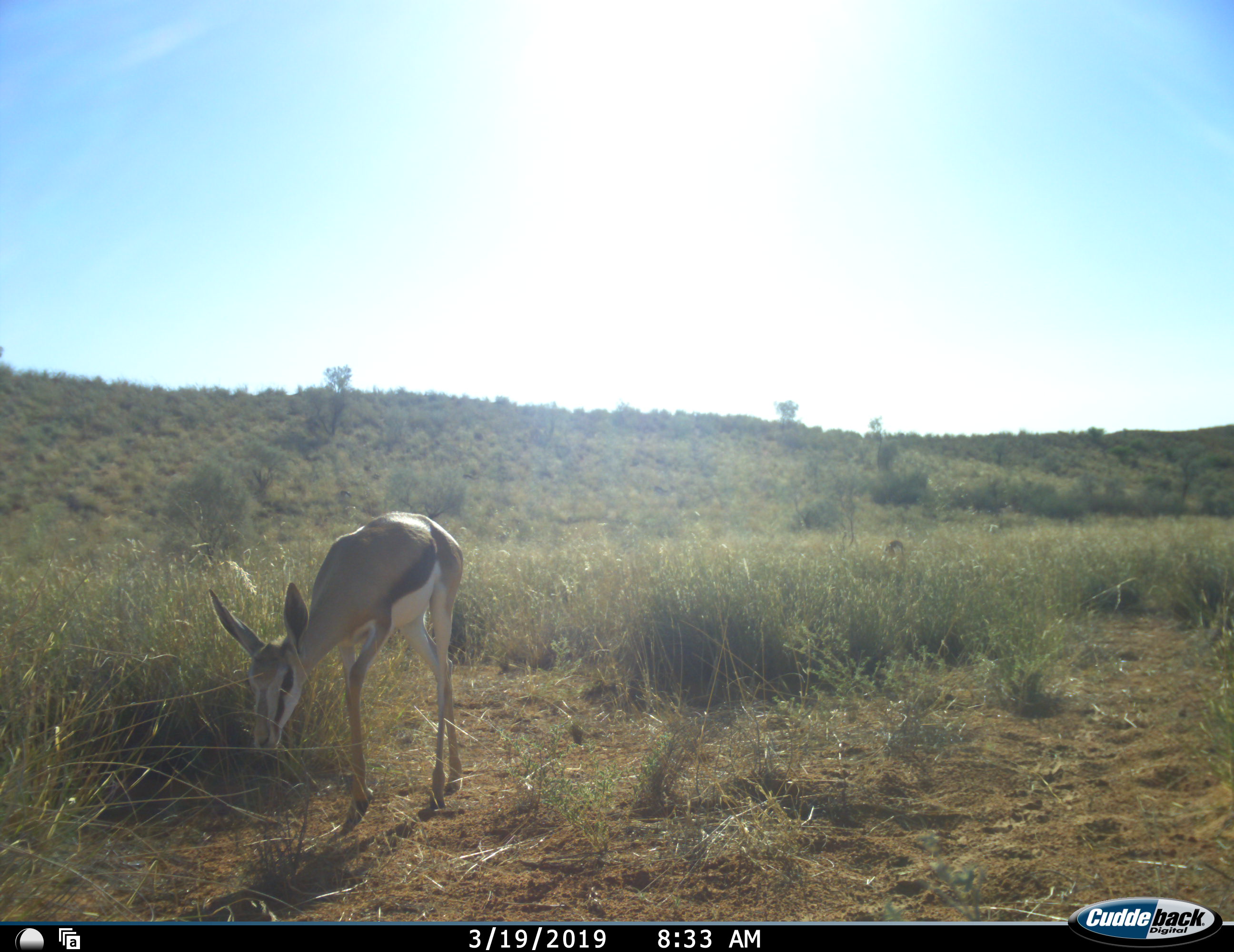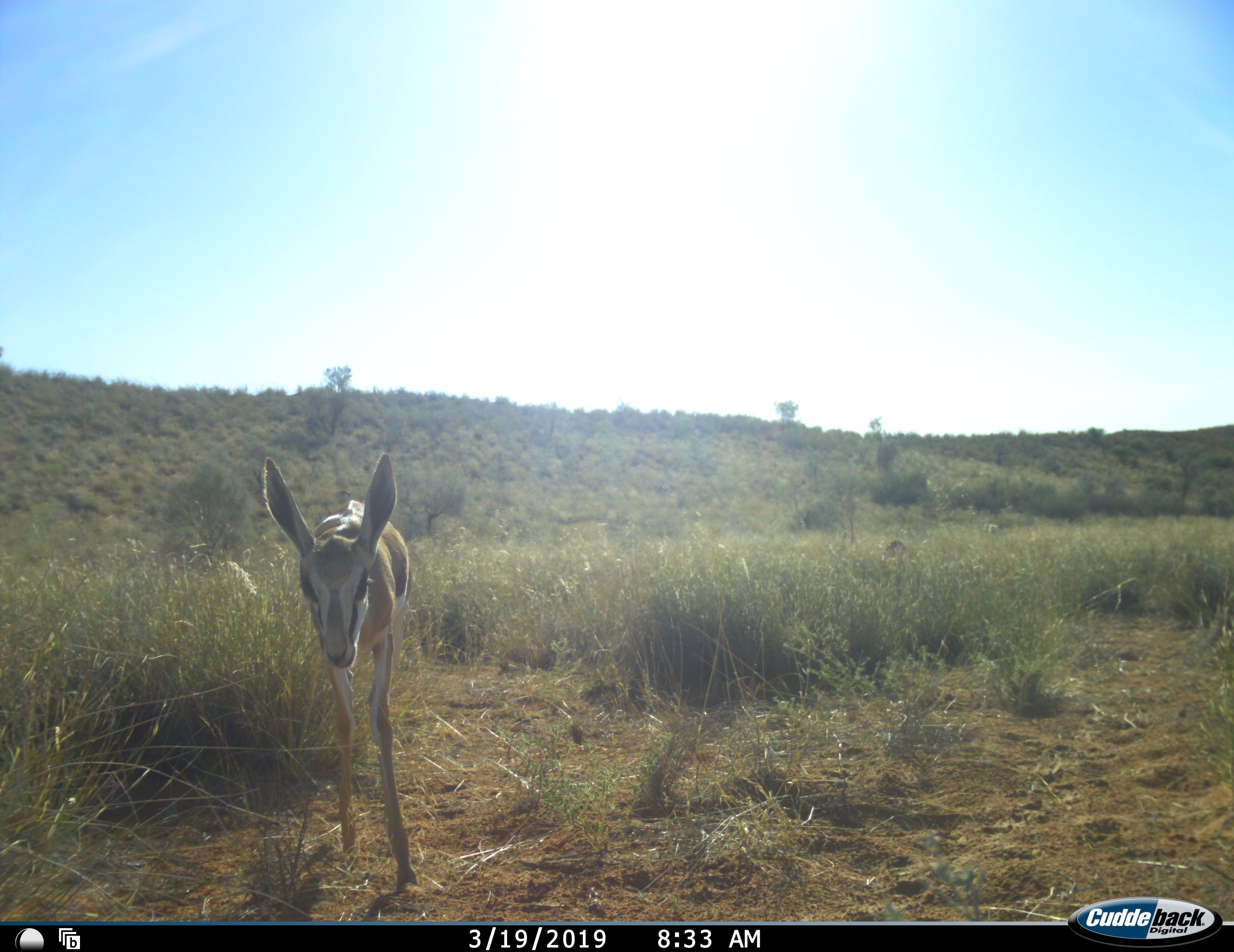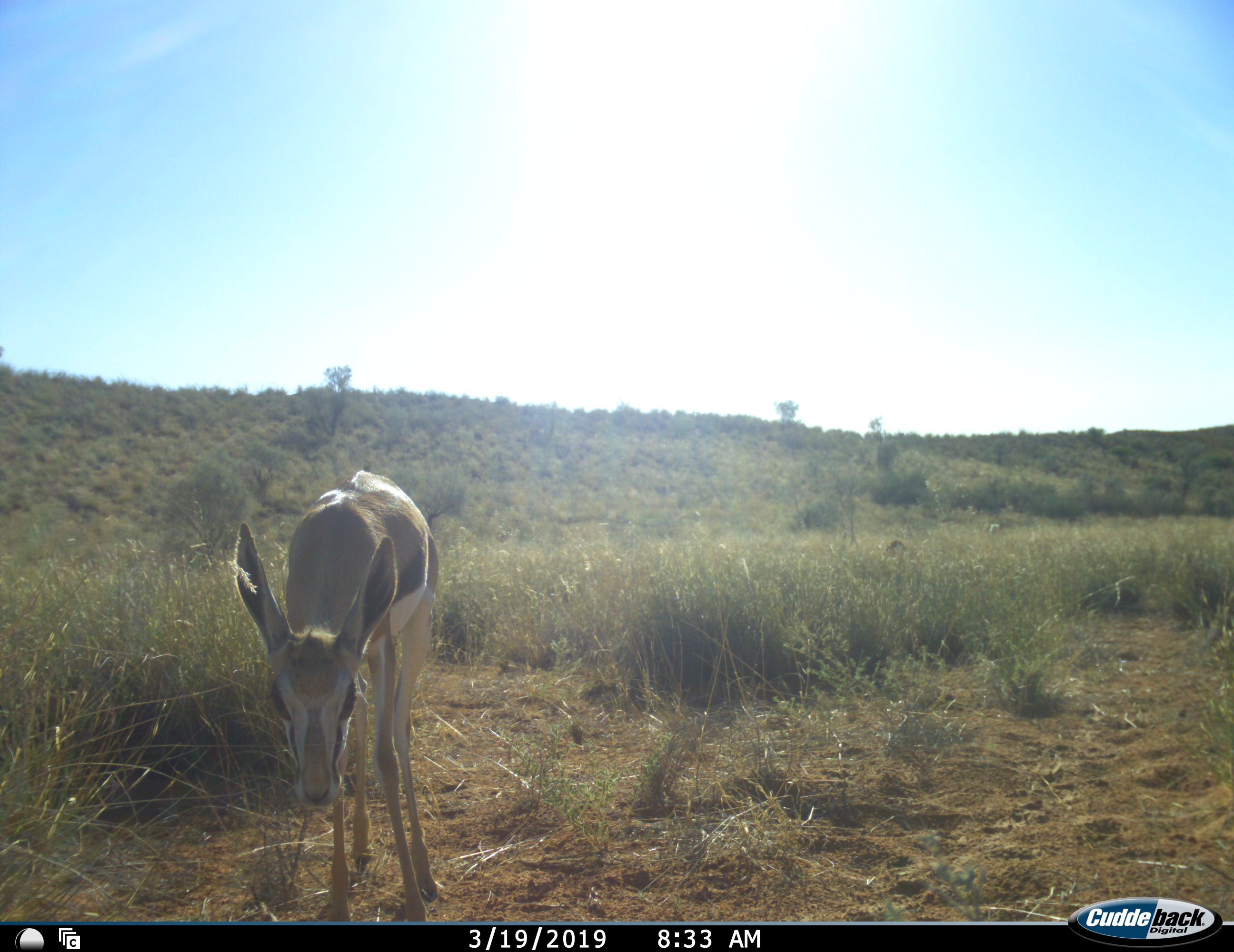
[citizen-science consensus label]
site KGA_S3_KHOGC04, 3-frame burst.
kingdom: Animalia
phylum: Chordata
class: Mammalia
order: Artiodactyla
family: Bovidae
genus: Antidorcas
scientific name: Antidorcas marsupialis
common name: springbok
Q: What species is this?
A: Springbok (Antidorcas marsupialis).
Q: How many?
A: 1.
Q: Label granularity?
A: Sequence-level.